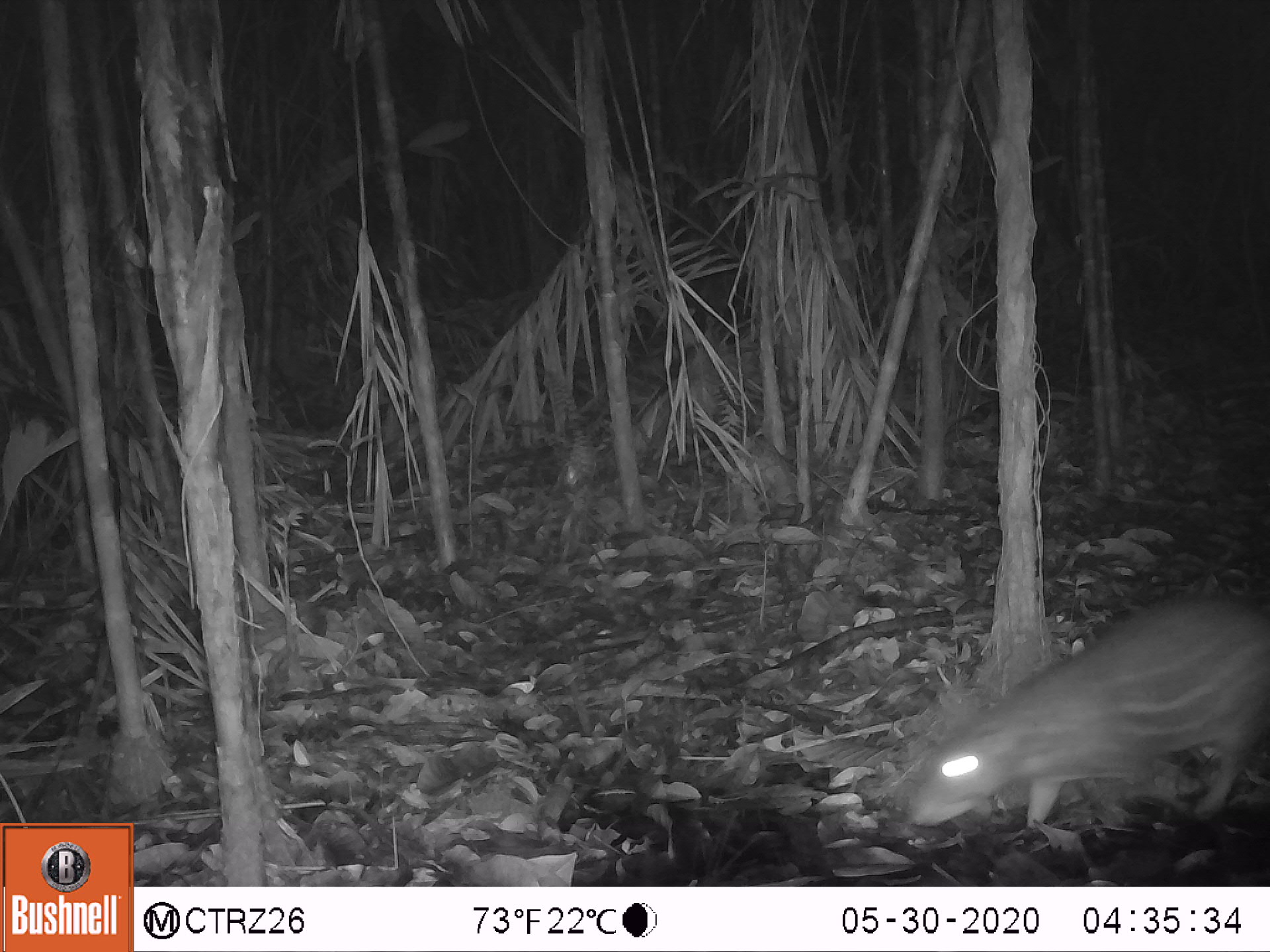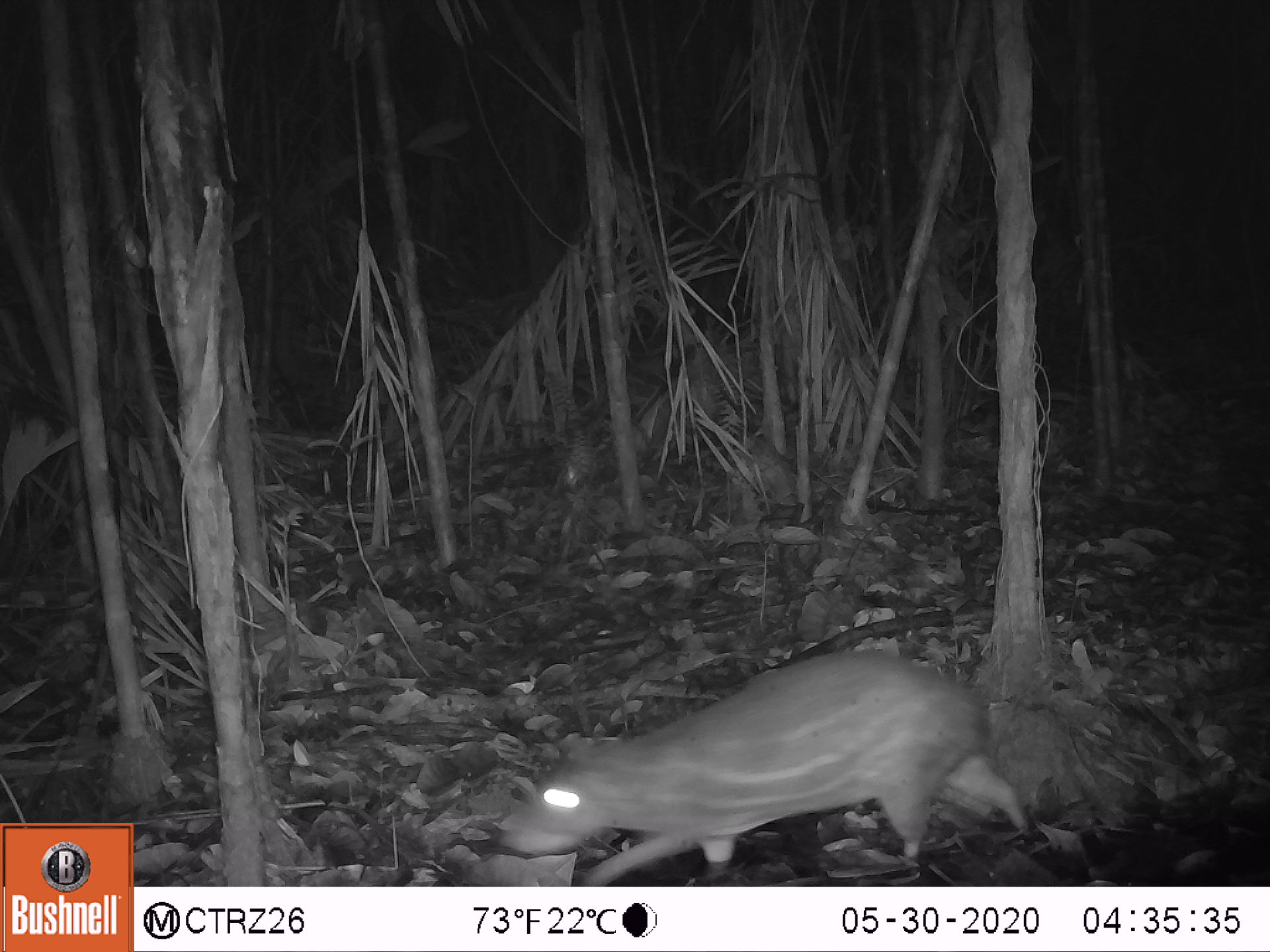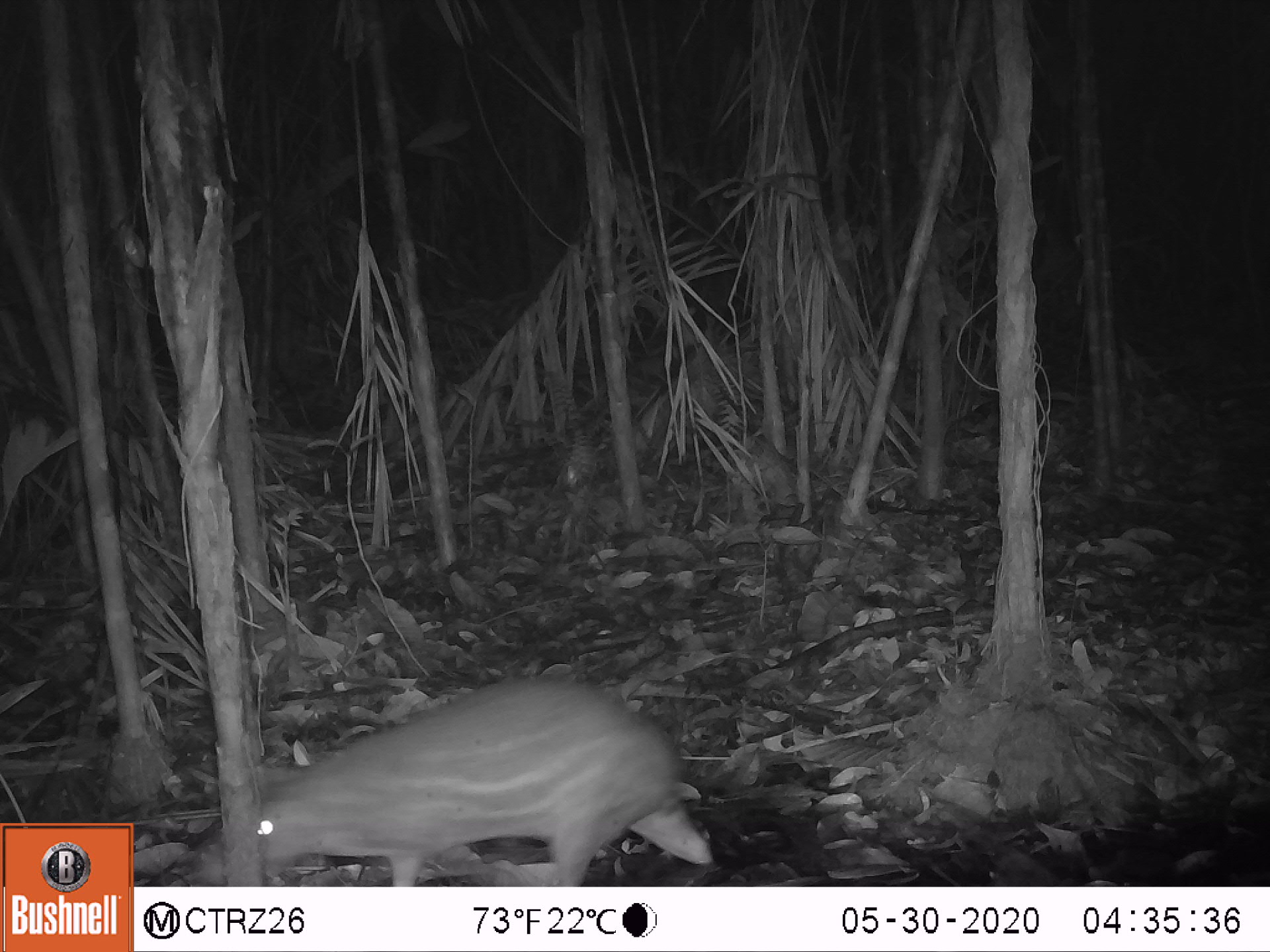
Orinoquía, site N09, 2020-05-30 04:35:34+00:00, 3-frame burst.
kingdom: Animalia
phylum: Chordata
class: Mammalia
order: Rodentia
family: Cuniculidae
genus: Cuniculus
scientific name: Cuniculus paca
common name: spotted paca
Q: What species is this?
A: Spotted paca (Cuniculus paca).